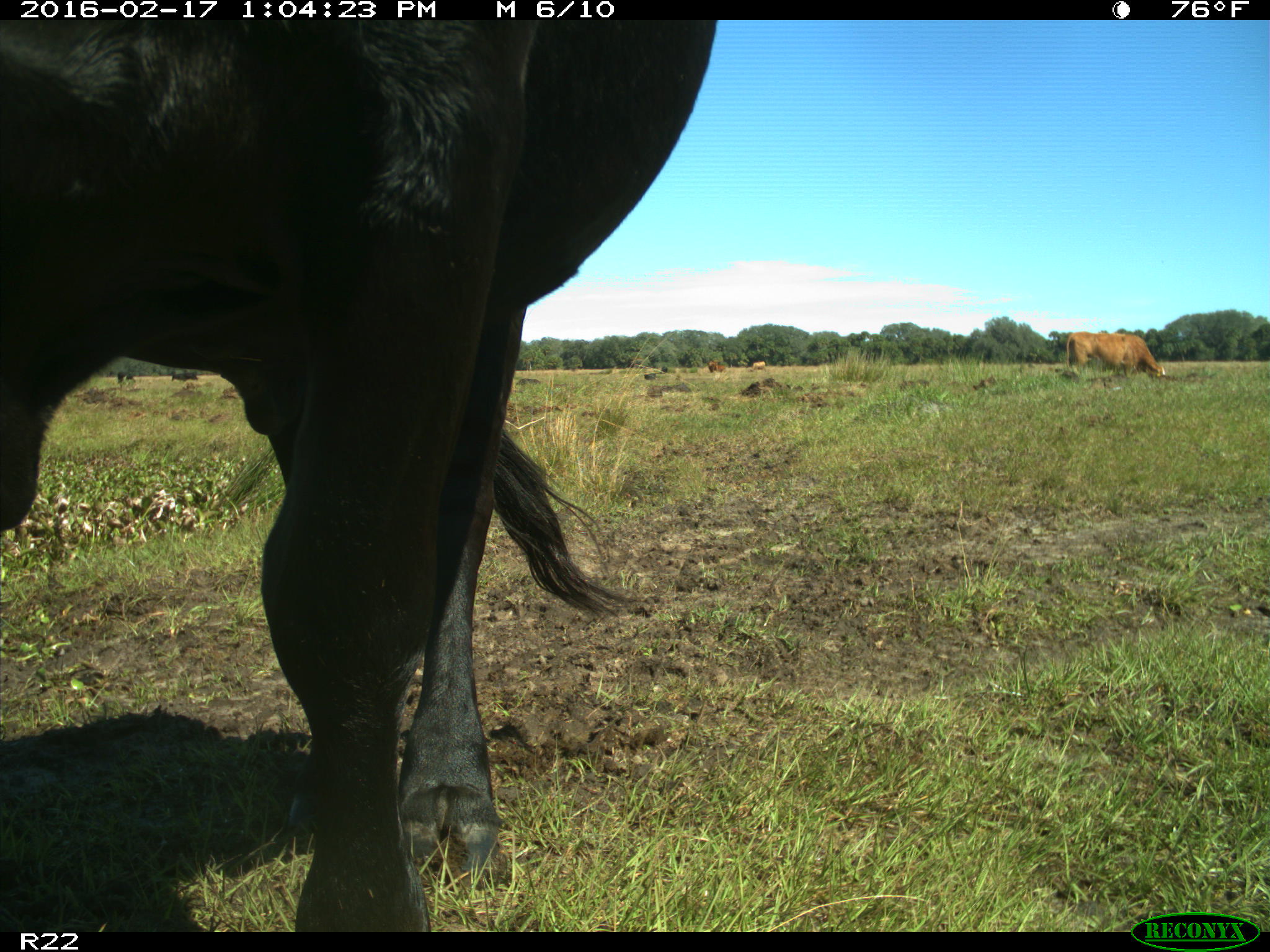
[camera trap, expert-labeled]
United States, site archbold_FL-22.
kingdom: Animalia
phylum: Chordata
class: Mammalia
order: Artiodactyla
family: Bovidae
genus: Bos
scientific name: Bos taurus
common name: domestic cow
Bos taurus (domestic cow).